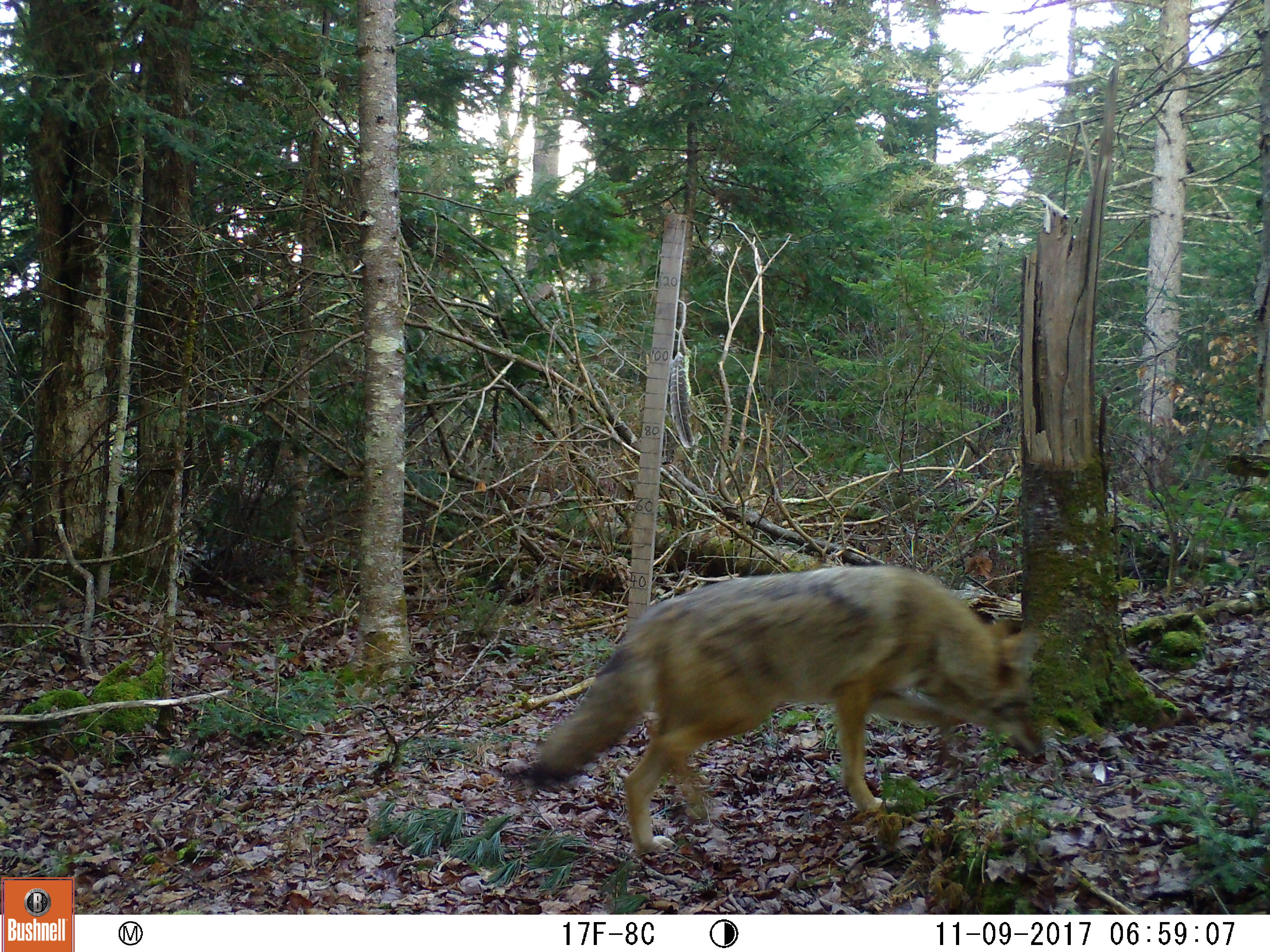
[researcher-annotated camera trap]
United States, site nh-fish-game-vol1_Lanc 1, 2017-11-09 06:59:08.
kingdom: Animalia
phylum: Chordata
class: Mammalia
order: Carnivora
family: Canidae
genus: Canis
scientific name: Canis latrans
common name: coyote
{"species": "coyote (Canis latrans)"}